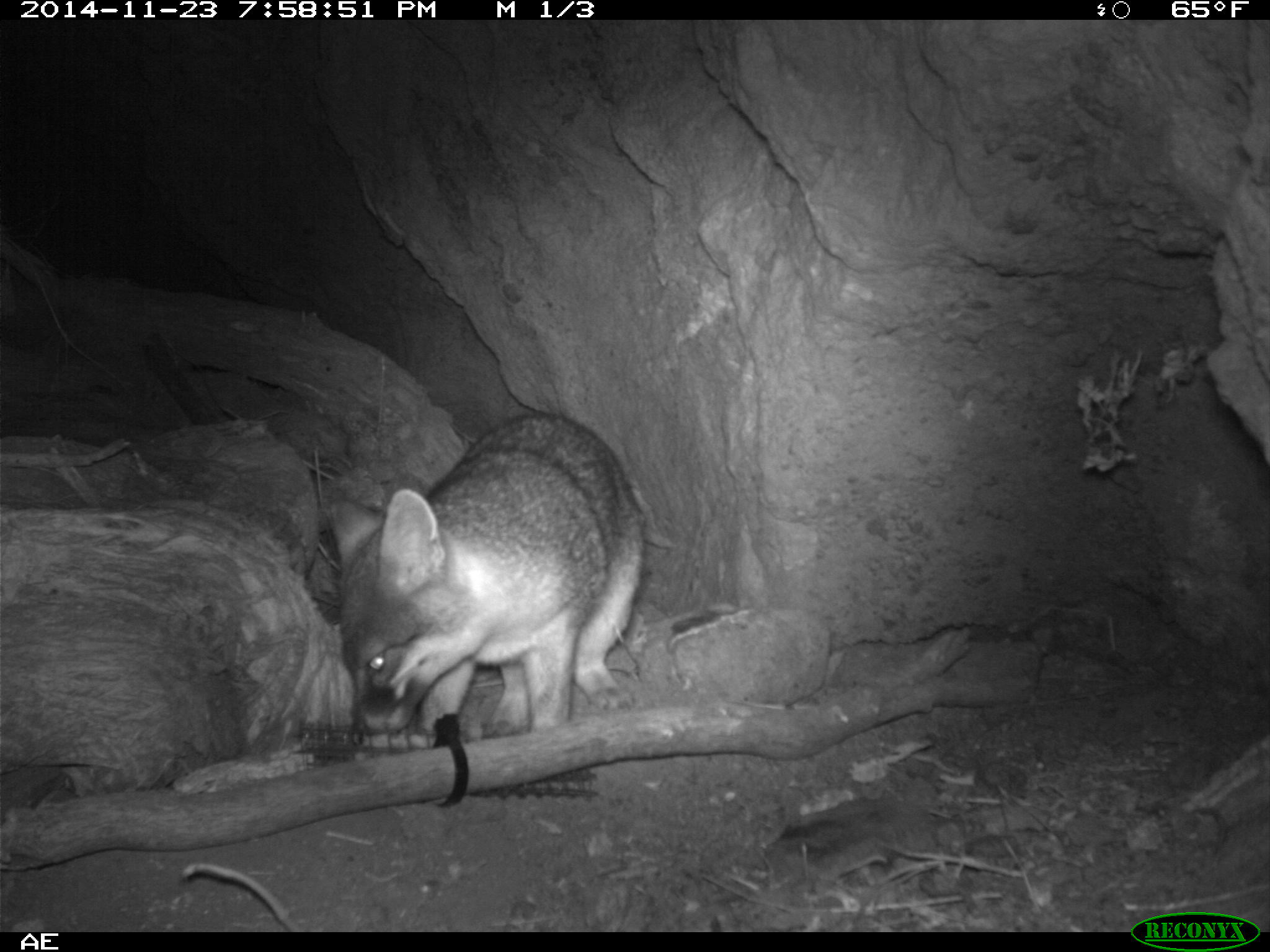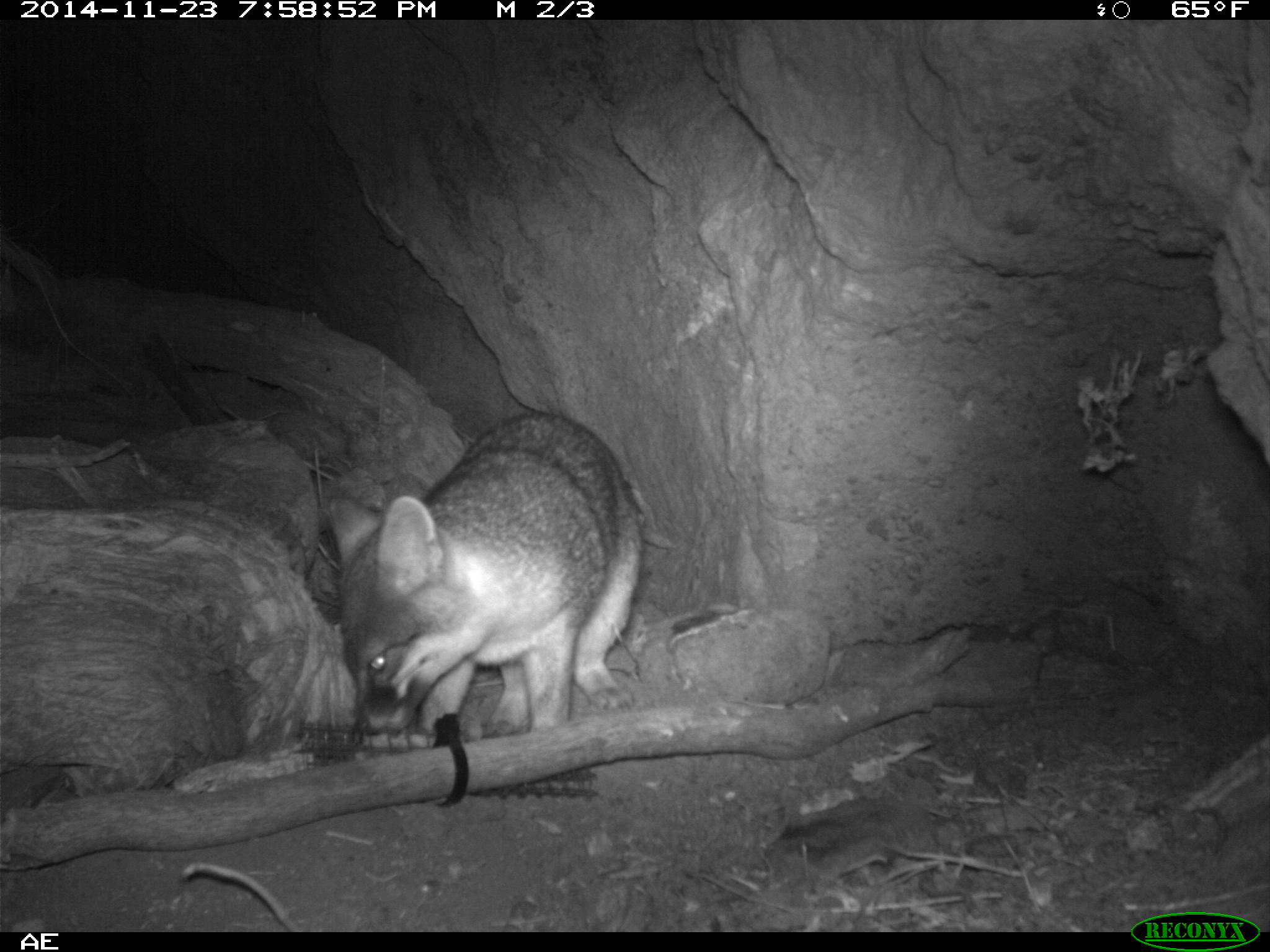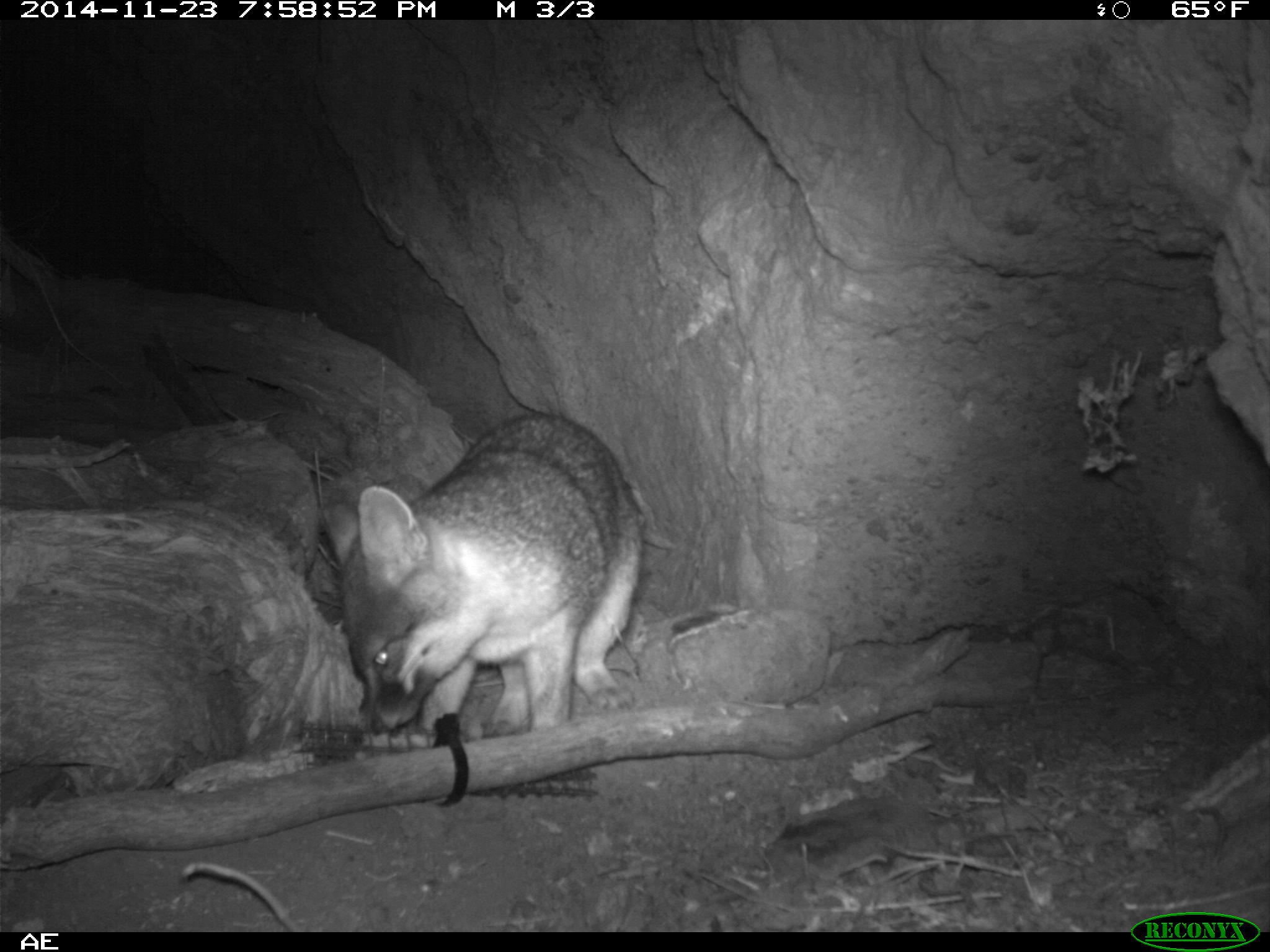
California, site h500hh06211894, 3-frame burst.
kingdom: Animalia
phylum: Chordata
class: Mammalia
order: Carnivora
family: Canidae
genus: Urocyon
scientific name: Urocyon littoralis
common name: island fox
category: fox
Fox (island fox) (Urocyon littoralis).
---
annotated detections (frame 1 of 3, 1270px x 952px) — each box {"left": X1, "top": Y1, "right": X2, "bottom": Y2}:
fox: {"left": 324, "top": 410, "right": 645, "bottom": 738}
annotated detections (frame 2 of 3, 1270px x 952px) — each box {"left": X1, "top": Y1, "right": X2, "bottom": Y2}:
fox: {"left": 329, "top": 408, "right": 641, "bottom": 747}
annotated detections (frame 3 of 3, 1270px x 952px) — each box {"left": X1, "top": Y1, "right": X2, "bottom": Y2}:
fox: {"left": 323, "top": 410, "right": 643, "bottom": 736}